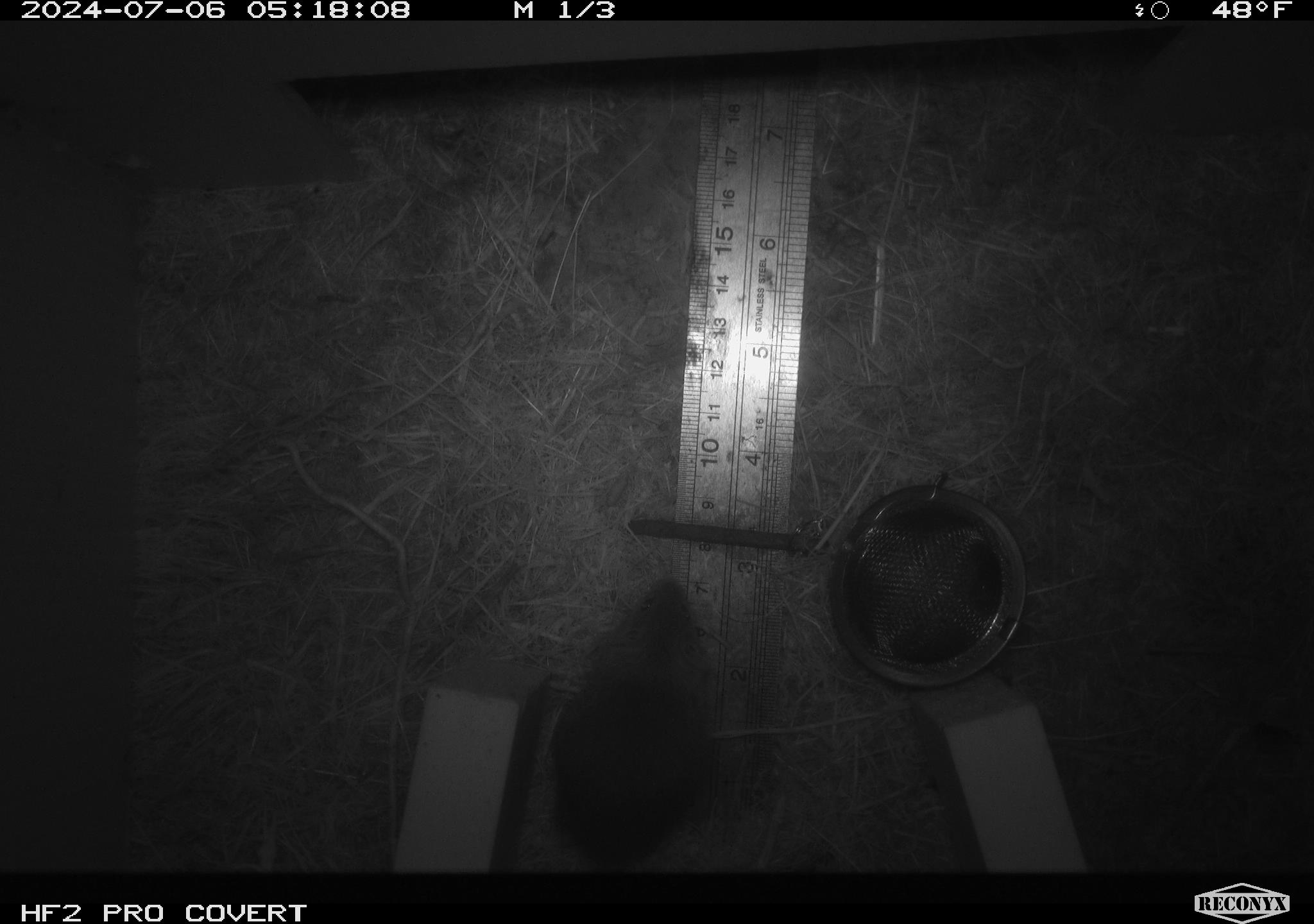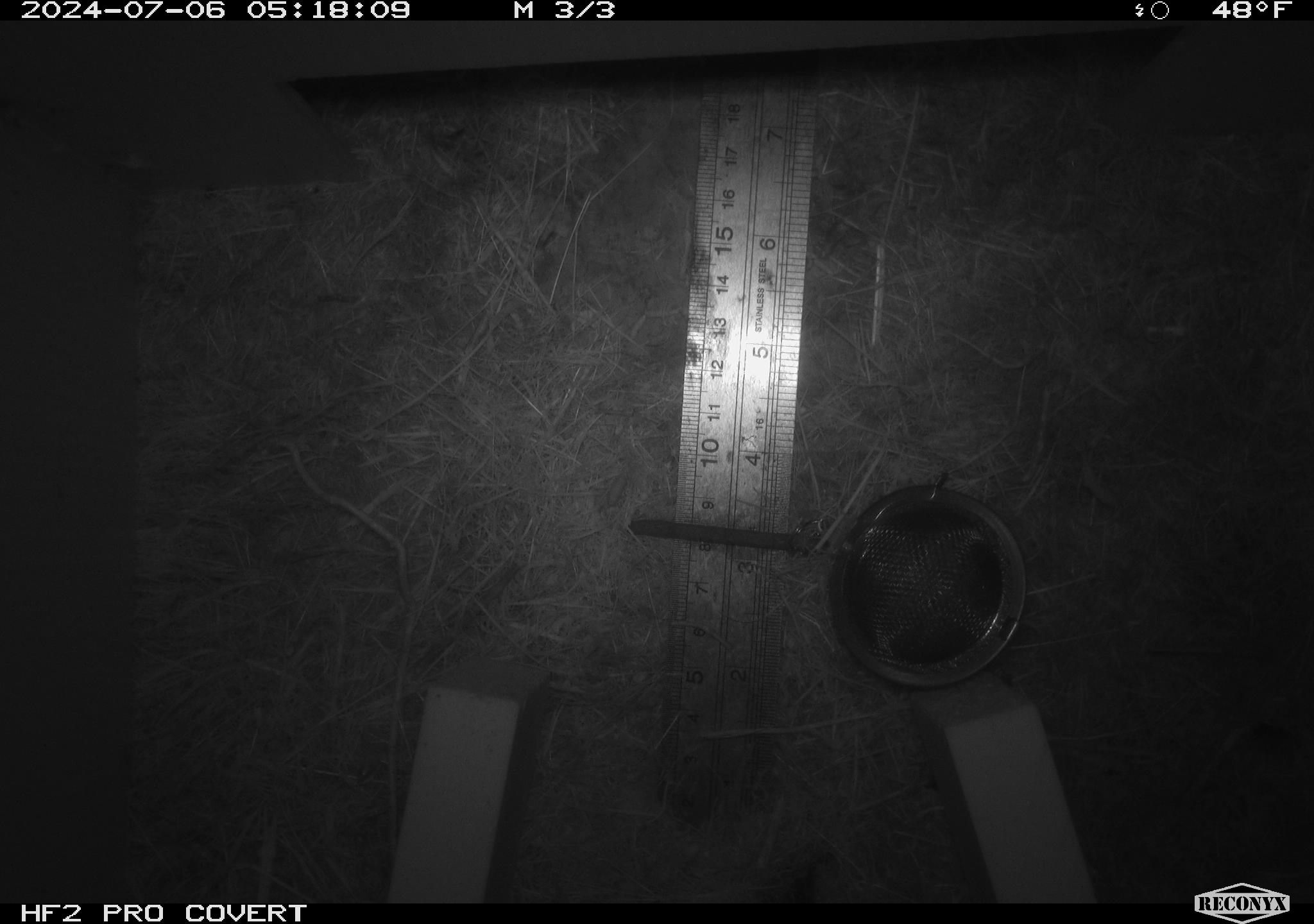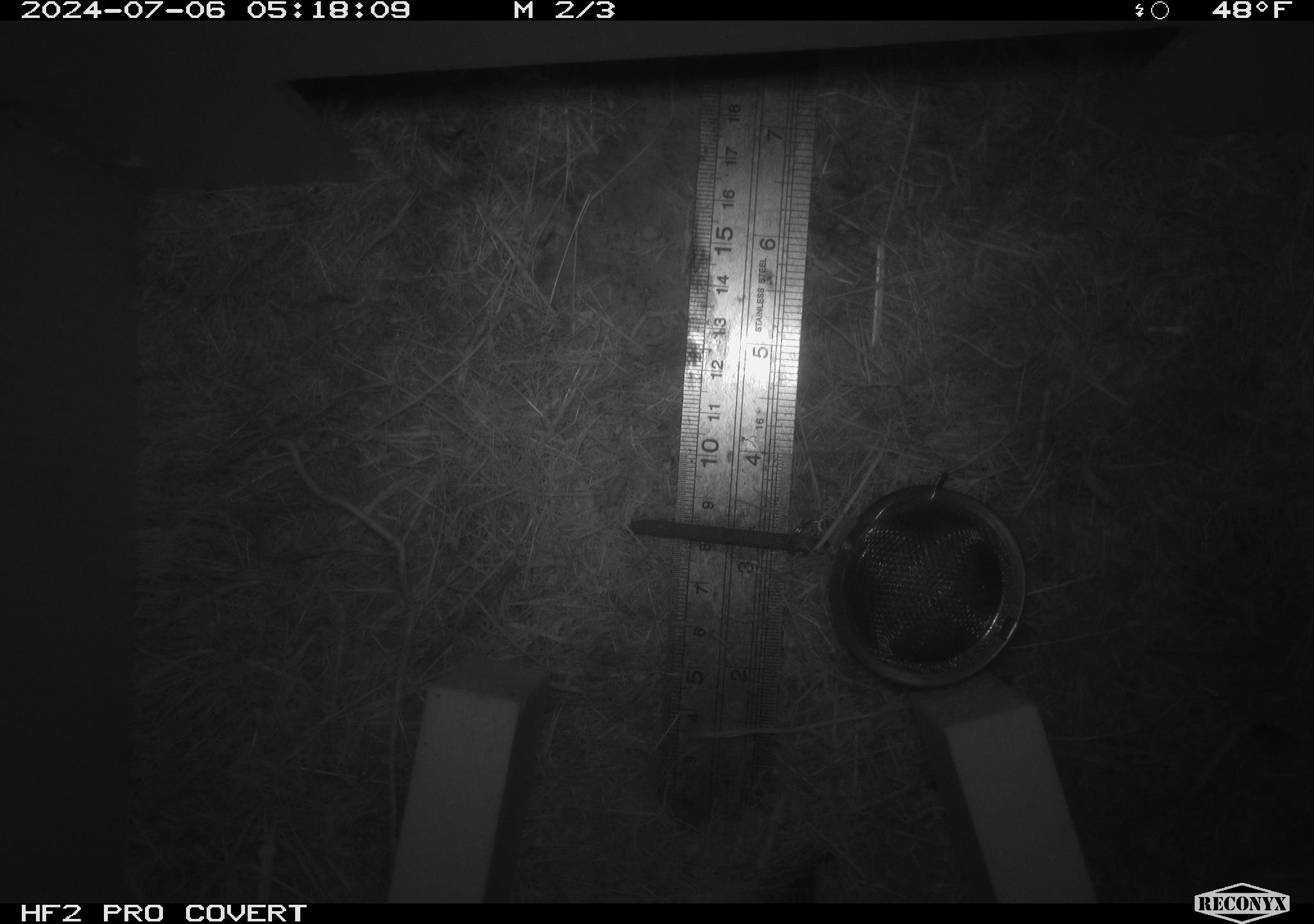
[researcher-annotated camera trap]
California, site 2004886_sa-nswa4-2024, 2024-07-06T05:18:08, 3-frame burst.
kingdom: Animalia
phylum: Chordata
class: Mammalia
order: Rodentia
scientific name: Rodentia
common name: mouse species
Mouse species (Rodentia).